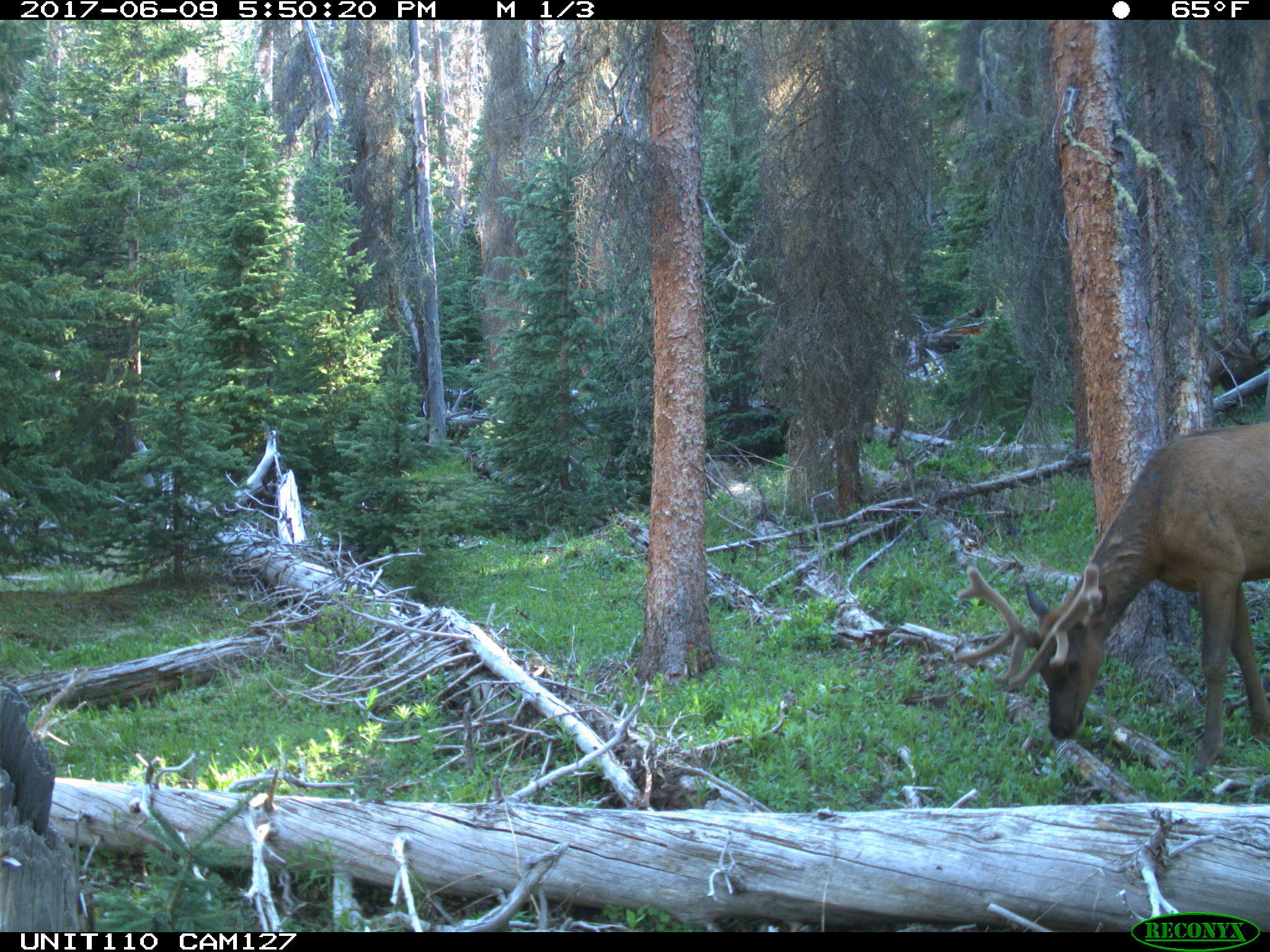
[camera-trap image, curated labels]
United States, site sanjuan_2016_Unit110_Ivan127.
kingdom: Animalia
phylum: Chordata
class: Mammalia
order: Artiodactyla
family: Cervidae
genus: Cervus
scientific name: Cervus elaphus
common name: red deer